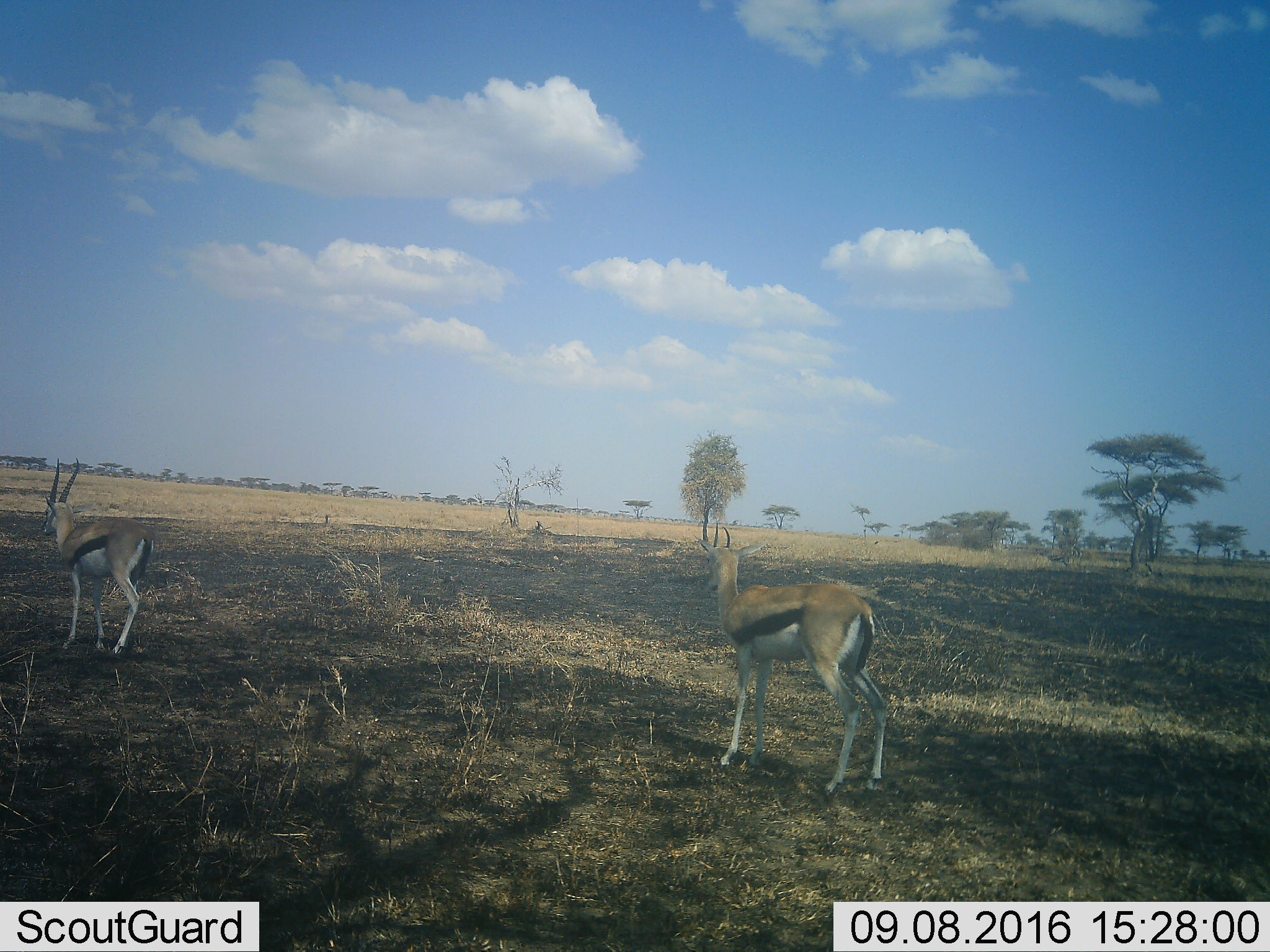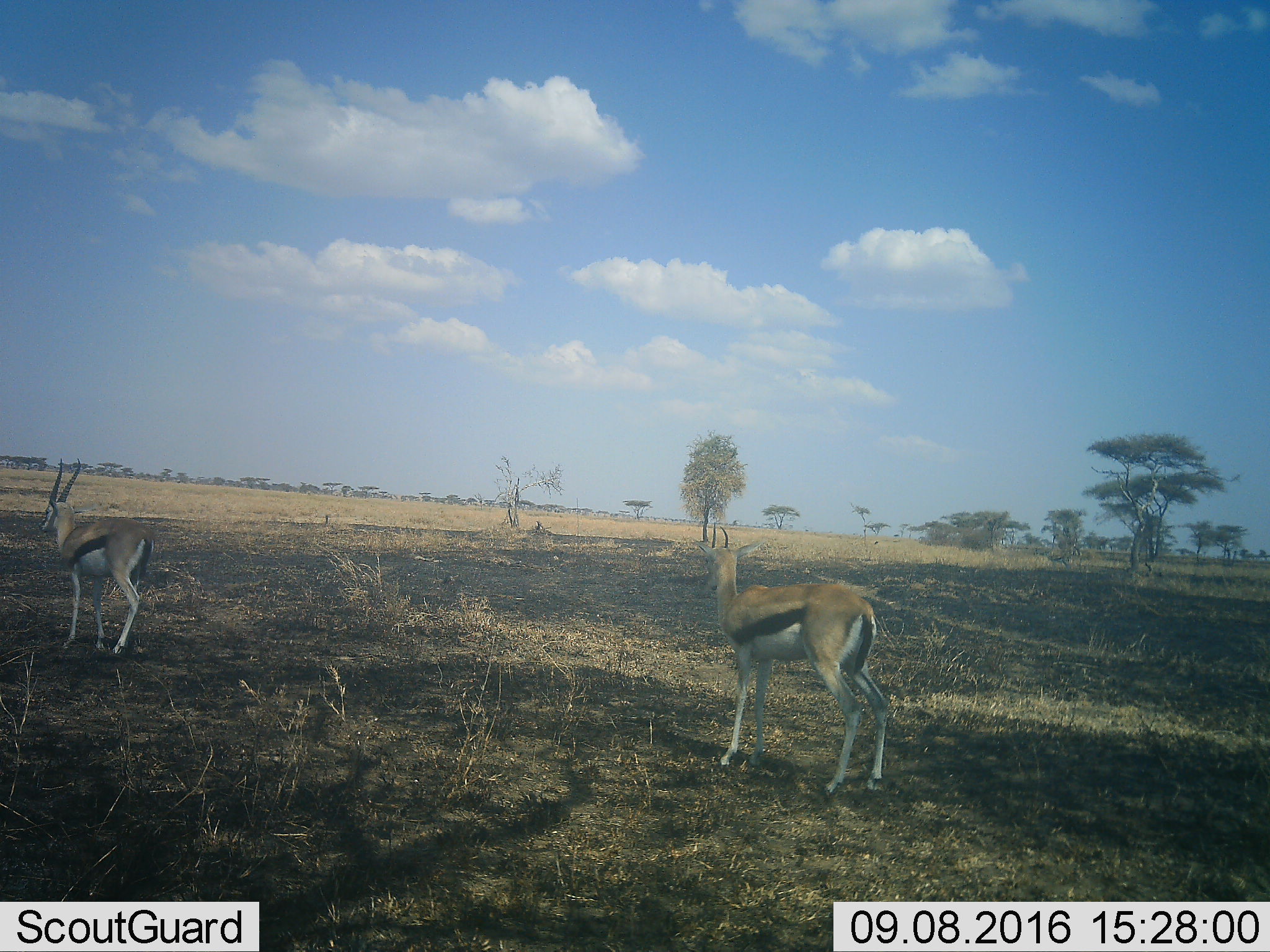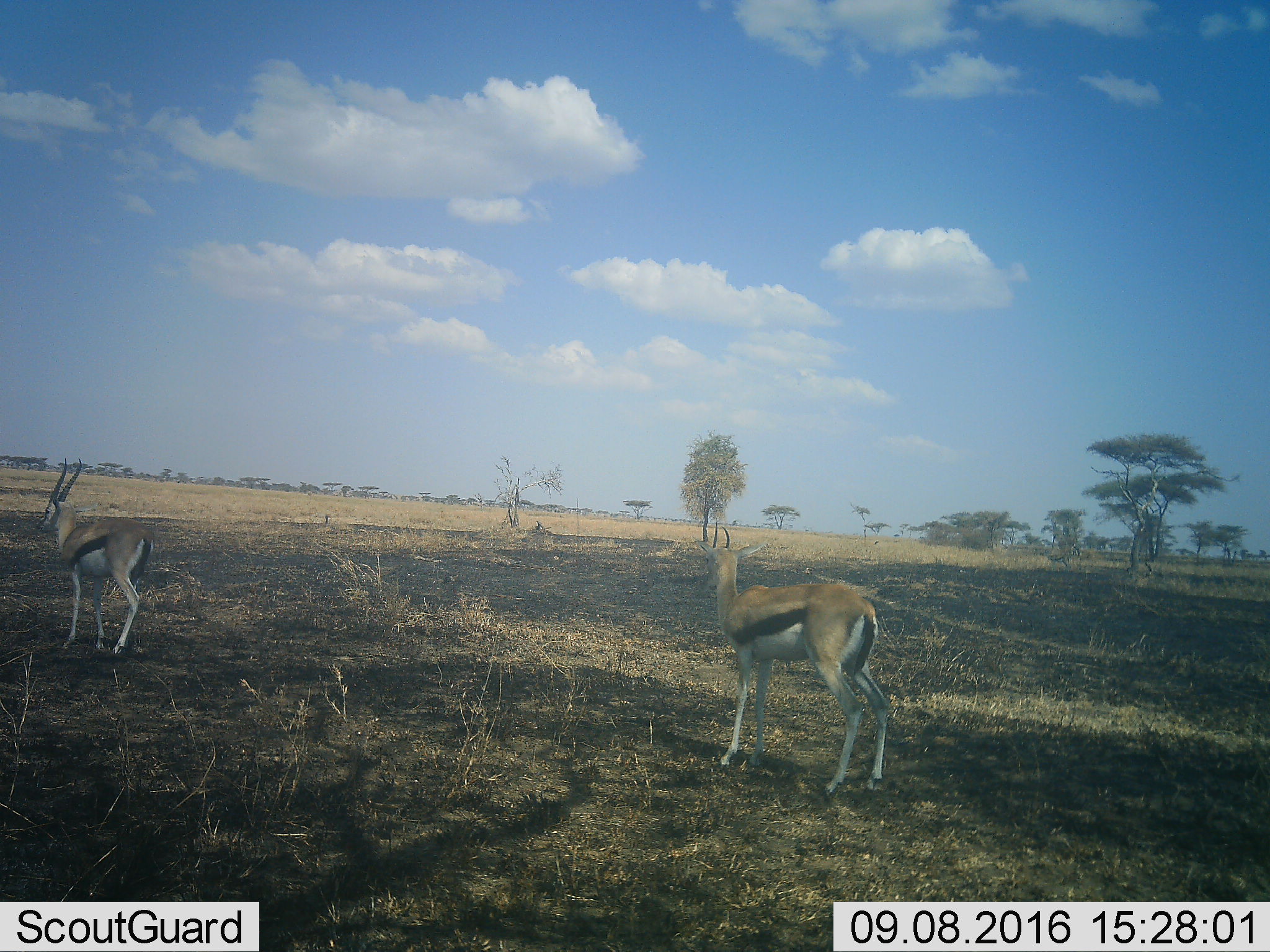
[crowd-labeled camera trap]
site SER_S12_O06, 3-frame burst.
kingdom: Animalia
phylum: Chordata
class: Mammalia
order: Artiodactyla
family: Bovidae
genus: Eudorcas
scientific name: Eudorcas thomsonii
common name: thomson's gazelle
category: gazellethomsons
Gazellethomsons (thomson's gazelle) (Eudorcas thomsonii), count 2. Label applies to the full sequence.